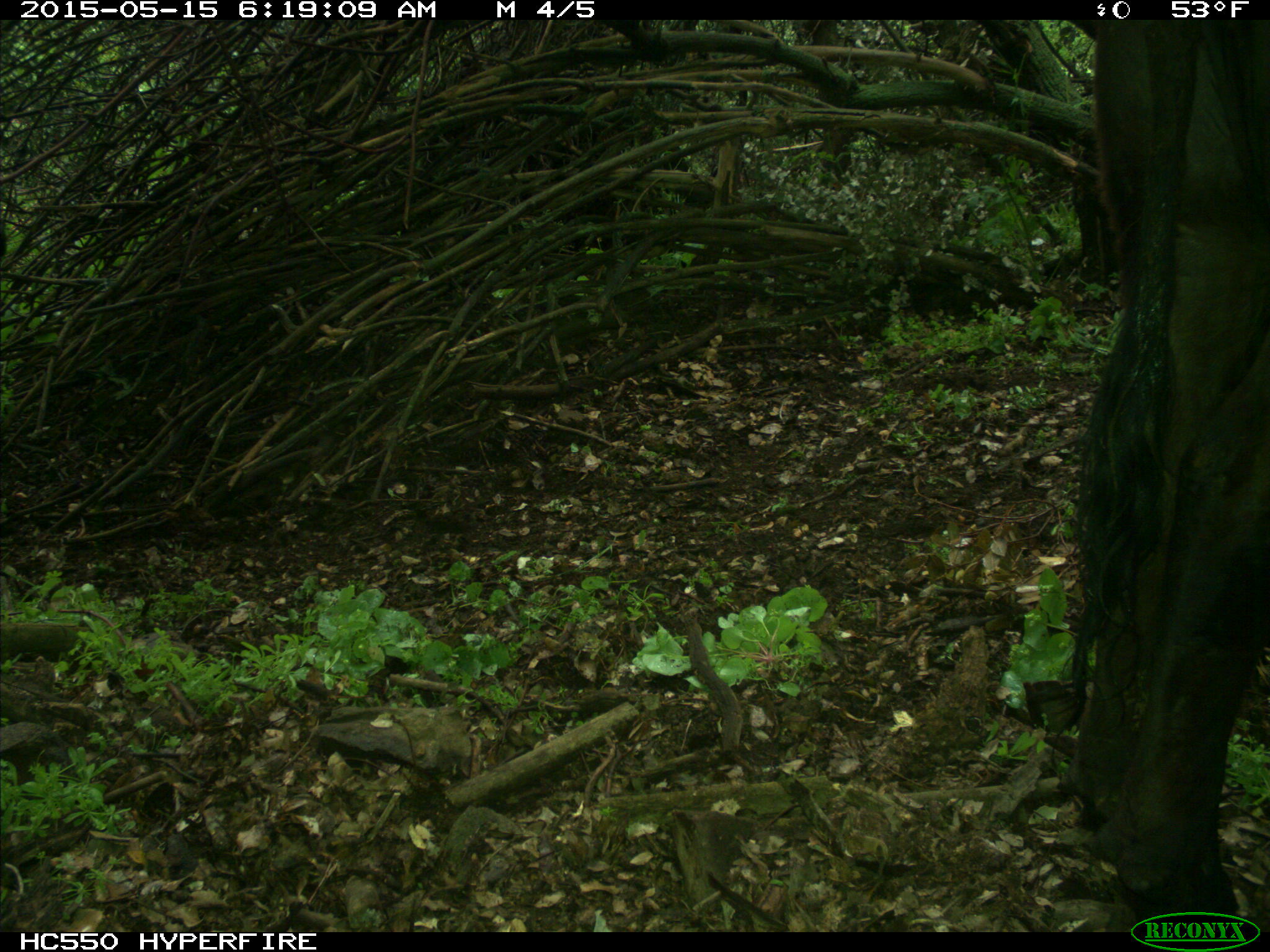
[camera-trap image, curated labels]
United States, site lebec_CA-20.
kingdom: Animalia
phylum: Chordata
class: Mammalia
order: Artiodactyla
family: Bovidae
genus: Bos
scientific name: Bos taurus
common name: domestic cow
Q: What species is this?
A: Bos taurus (domestic cow).